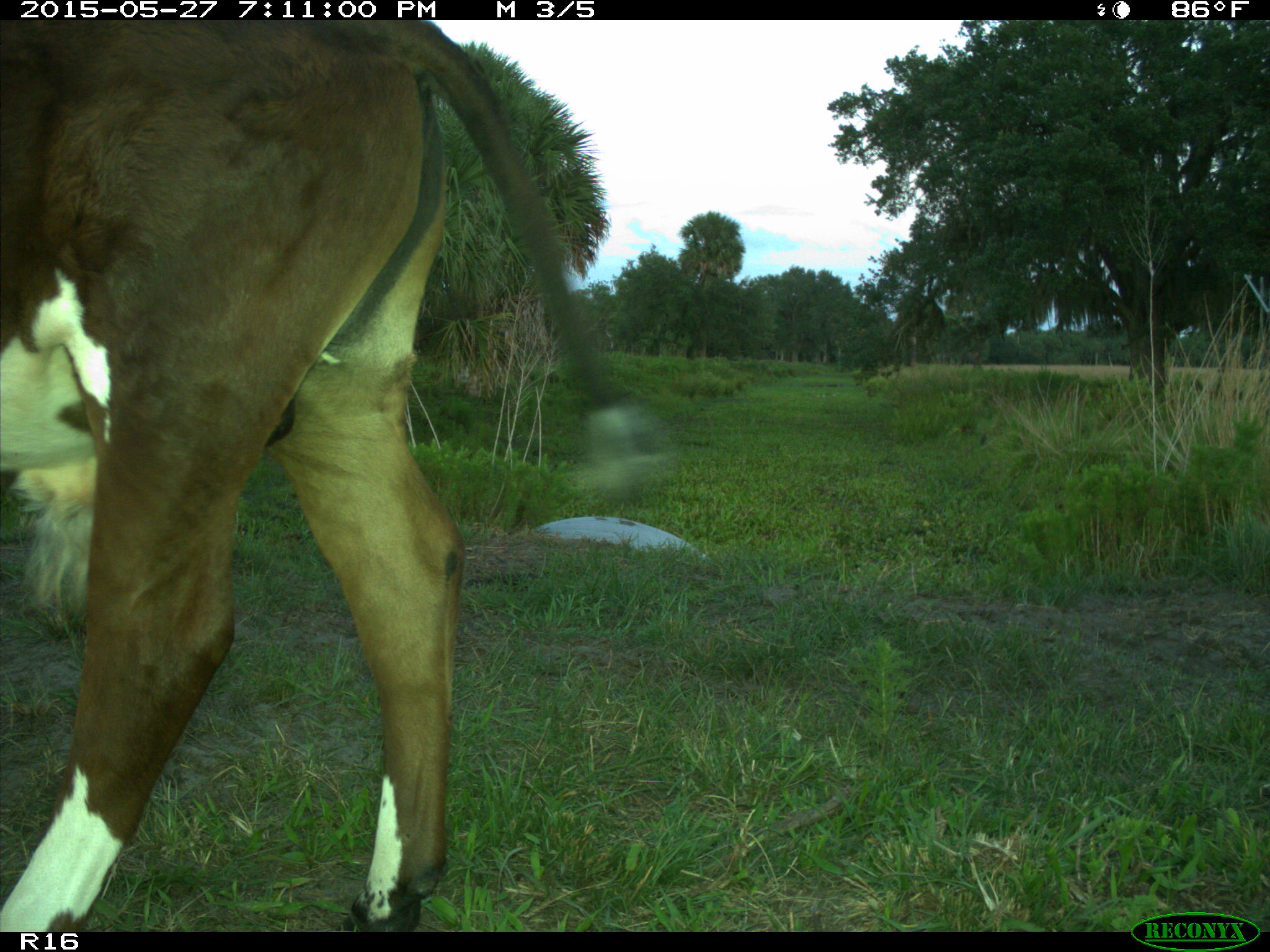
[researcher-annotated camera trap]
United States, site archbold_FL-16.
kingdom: Animalia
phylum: Chordata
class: Mammalia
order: Artiodactyla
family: Bovidae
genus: Bos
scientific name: Bos taurus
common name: domestic cow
Bos taurus (domestic cow).